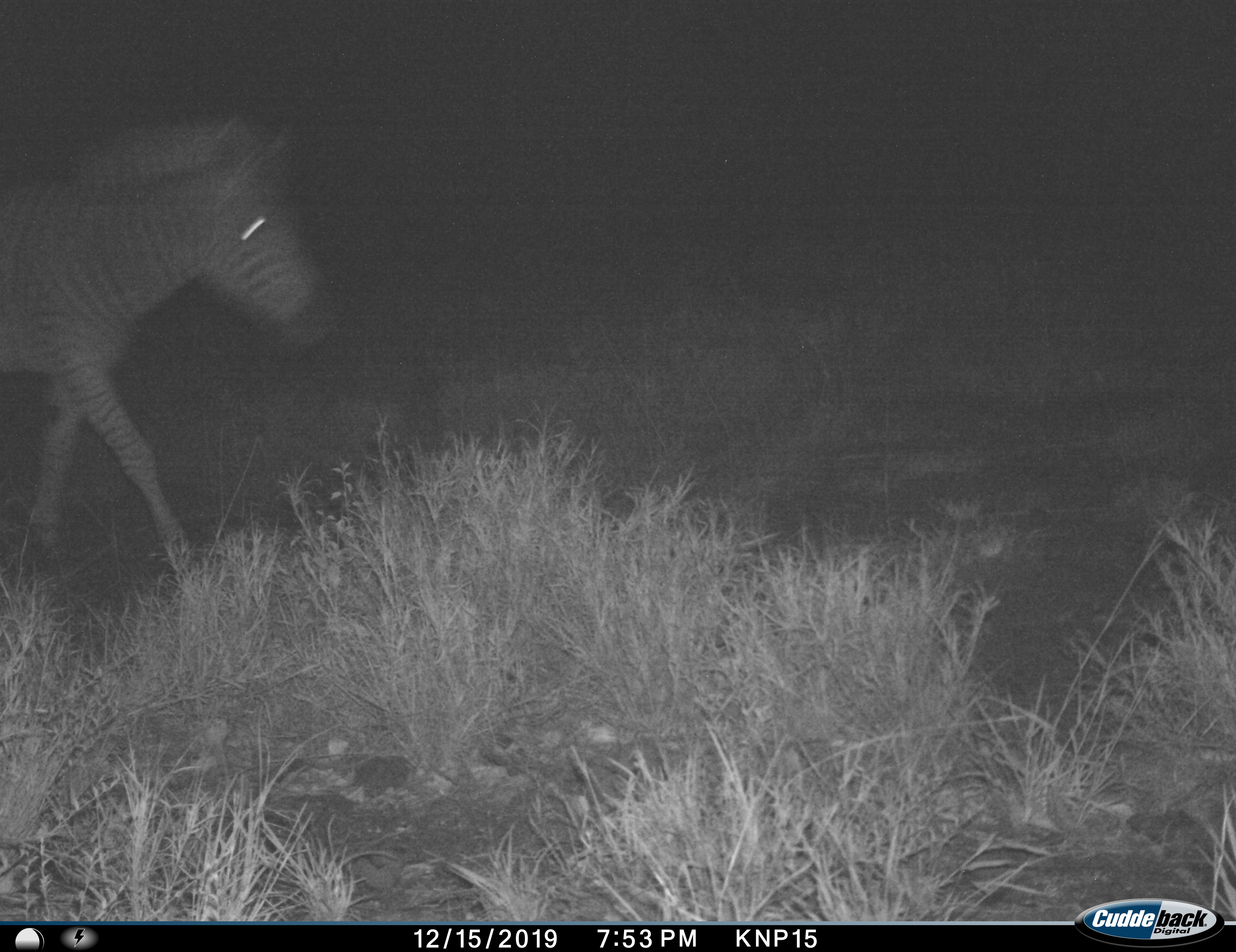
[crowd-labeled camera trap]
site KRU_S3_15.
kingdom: Animalia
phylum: Chordata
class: Mammalia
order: Perissodactyla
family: Equidae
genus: Equus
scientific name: Equus quagga burchellii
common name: burchell's zebra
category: zebraburchells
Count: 1.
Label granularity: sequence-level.